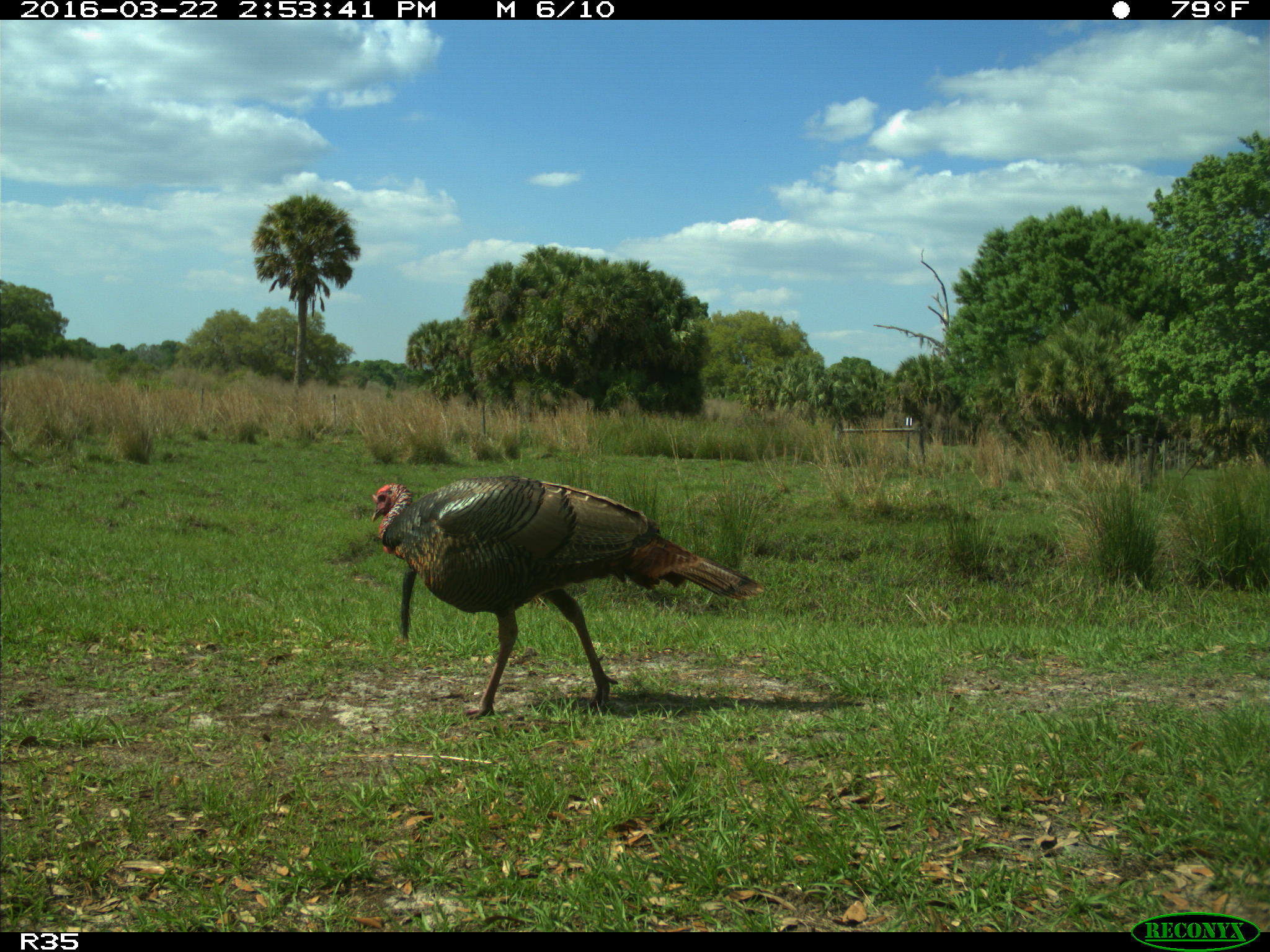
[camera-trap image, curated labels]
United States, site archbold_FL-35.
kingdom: Animalia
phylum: Chordata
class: Aves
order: Galliformes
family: Phasianidae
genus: Meleagris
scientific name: Meleagris gallopavo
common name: wild turkey